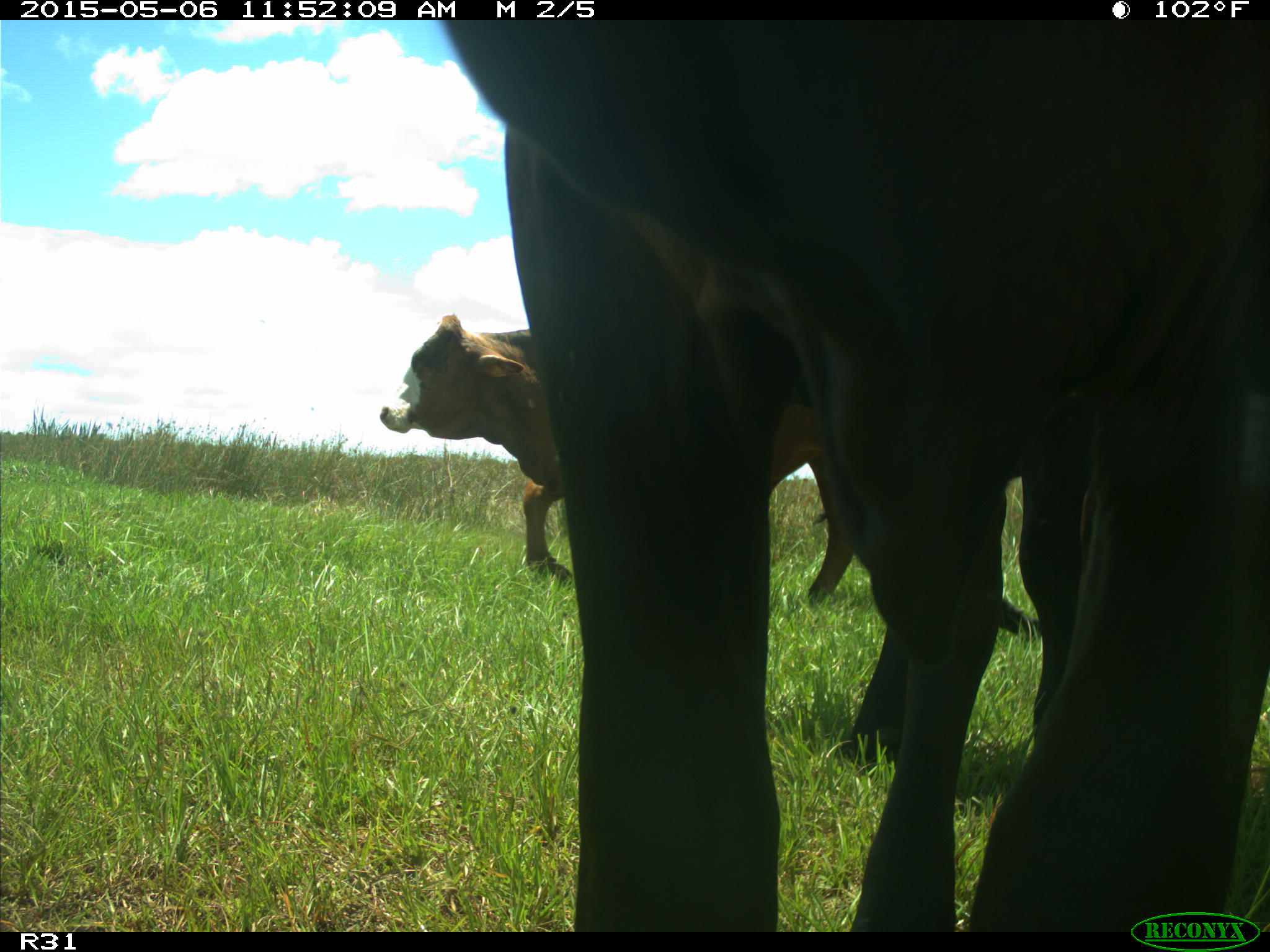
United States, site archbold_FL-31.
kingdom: Animalia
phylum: Chordata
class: Mammalia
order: Artiodactyla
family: Bovidae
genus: Bos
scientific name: Bos taurus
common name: domestic cow